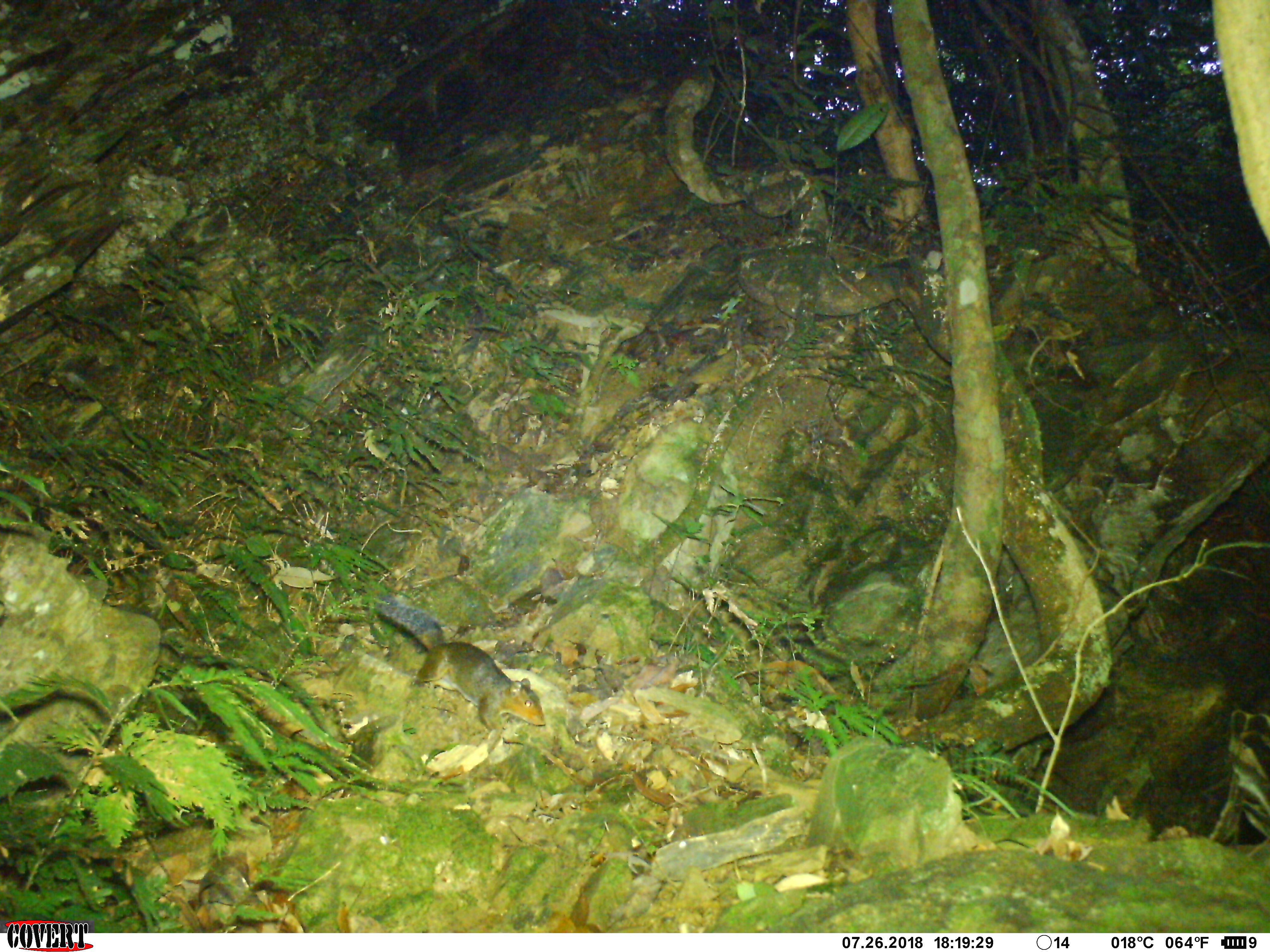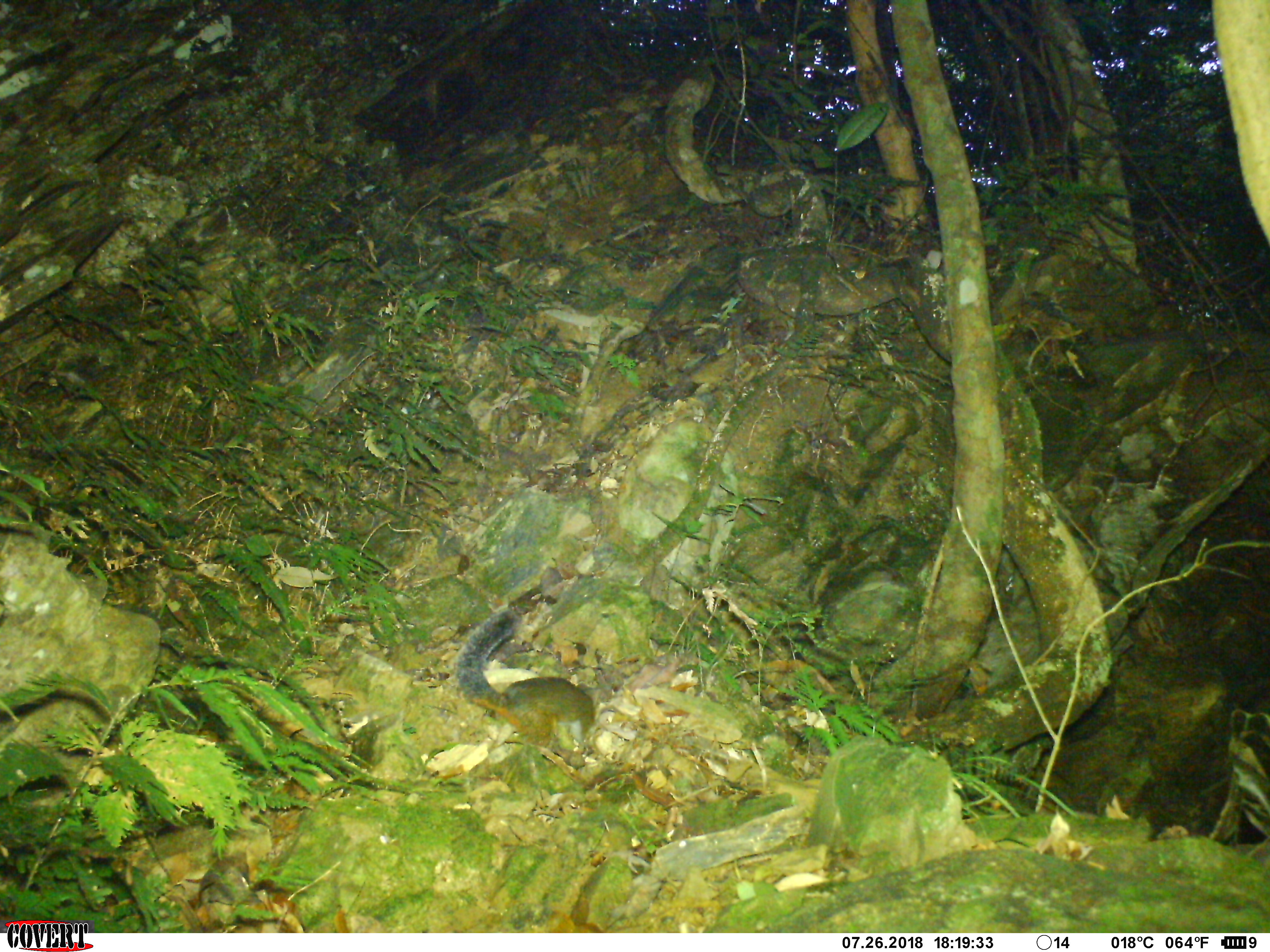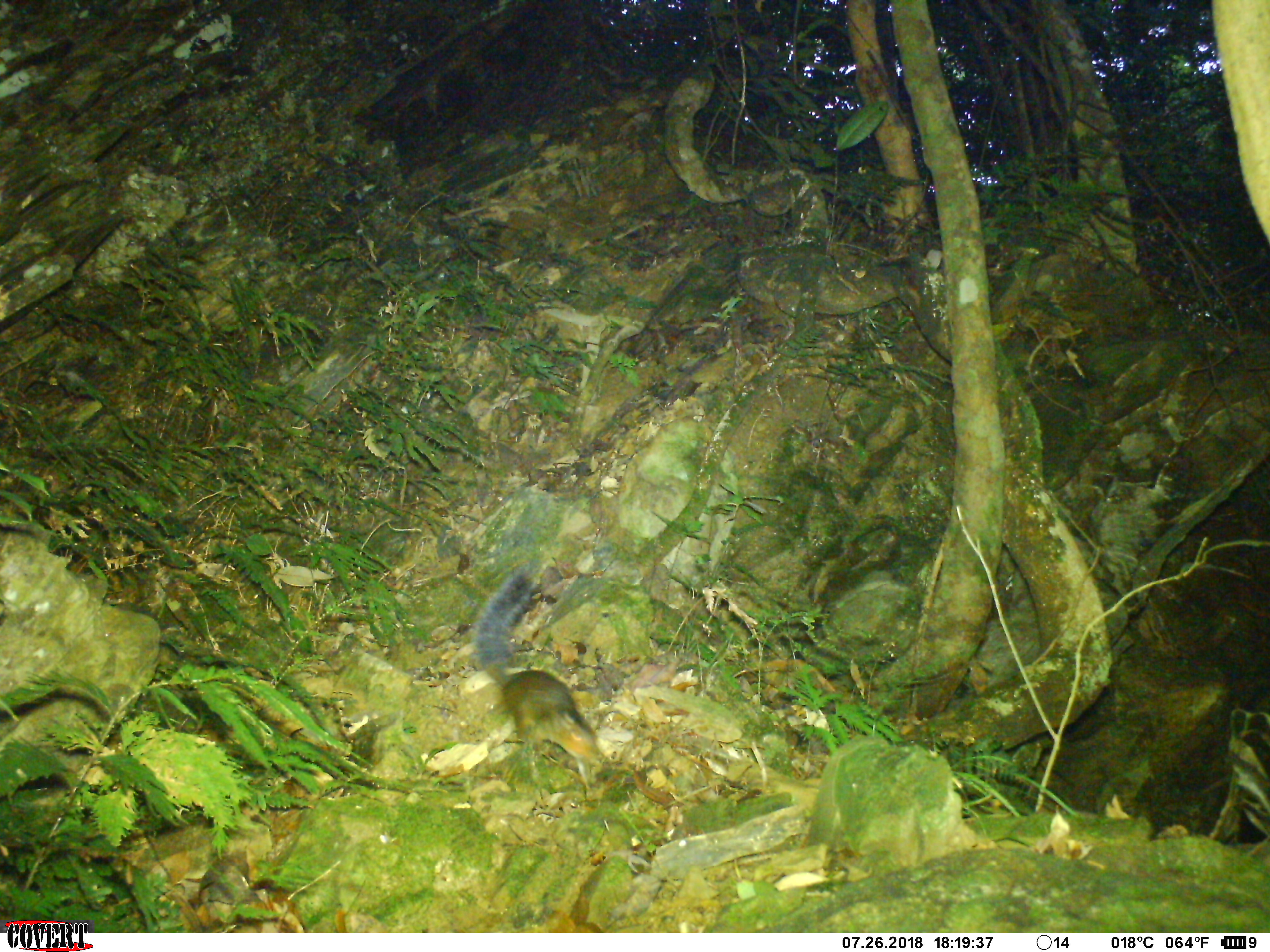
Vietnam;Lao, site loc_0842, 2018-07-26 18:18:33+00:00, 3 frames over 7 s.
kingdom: Animalia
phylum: Chordata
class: Mammalia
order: Rodentia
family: Sciuridae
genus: Dremomys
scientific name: Dremomys rufigenis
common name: red-cheeked squirrel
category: red cheeked squirrel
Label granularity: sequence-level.